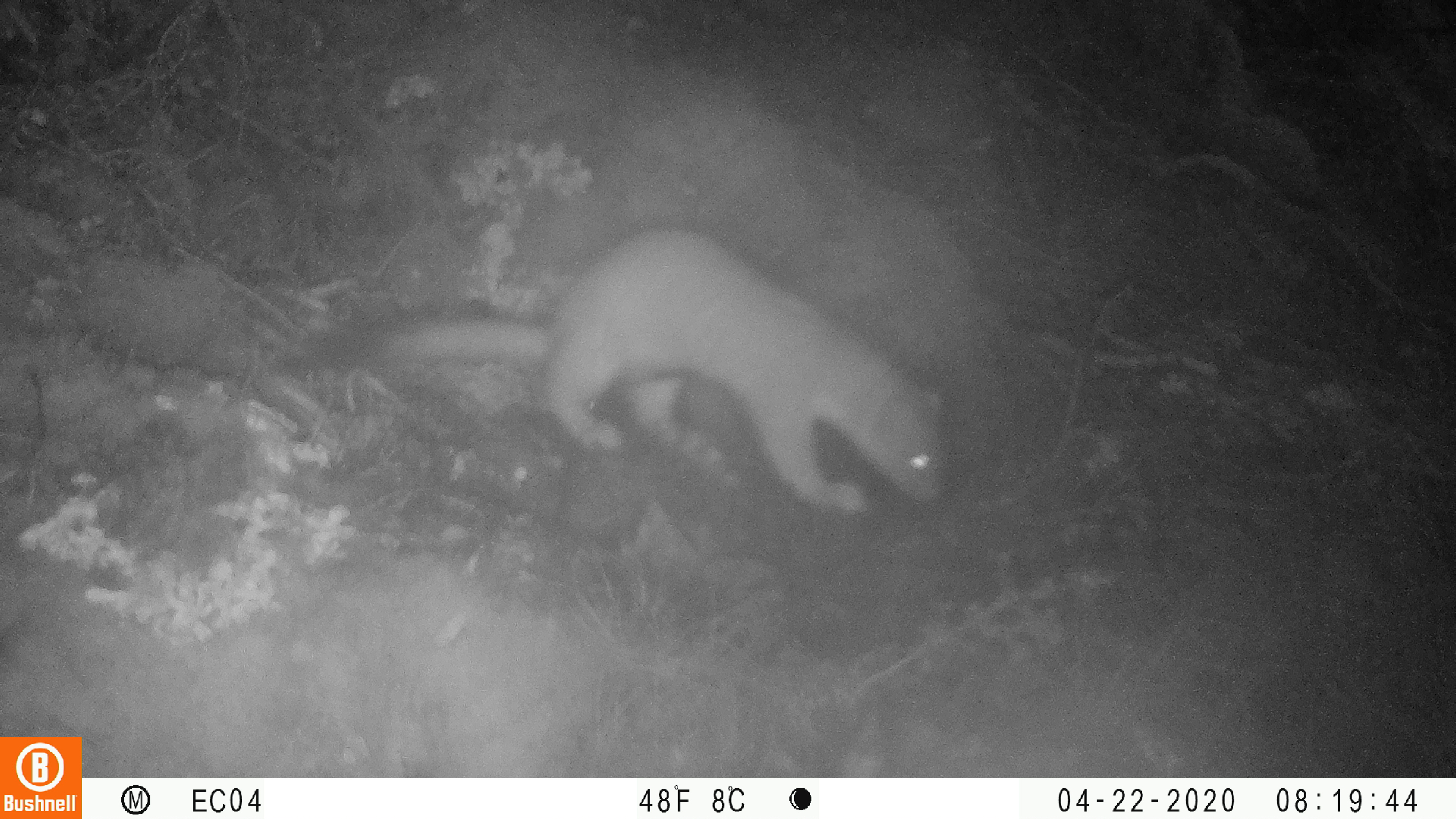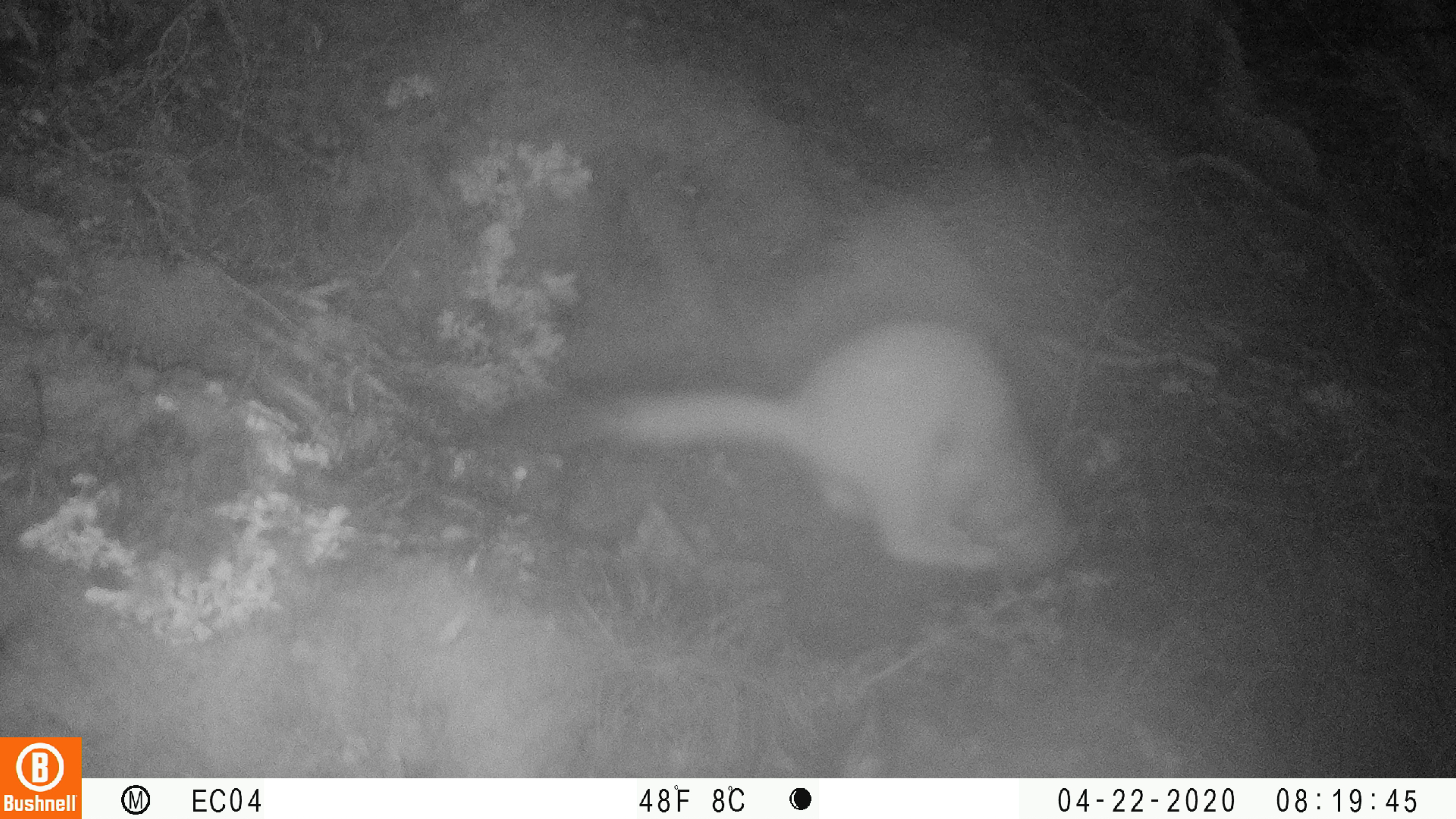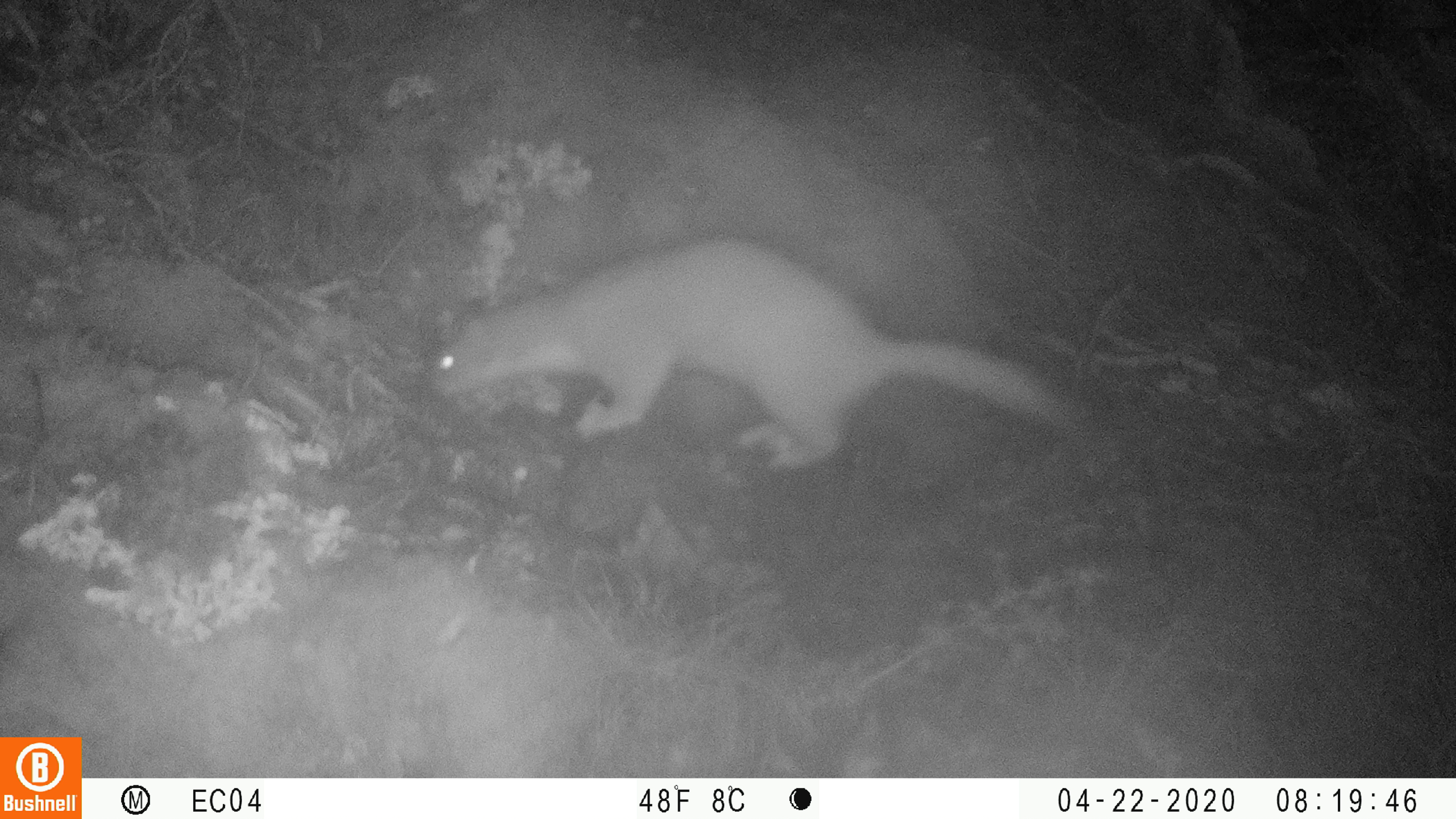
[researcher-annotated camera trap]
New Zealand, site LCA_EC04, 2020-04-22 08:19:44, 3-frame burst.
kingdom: Animalia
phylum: Chordata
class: Mammalia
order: Carnivora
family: Mustelidae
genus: Mustela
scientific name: Mustela erminea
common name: stoat